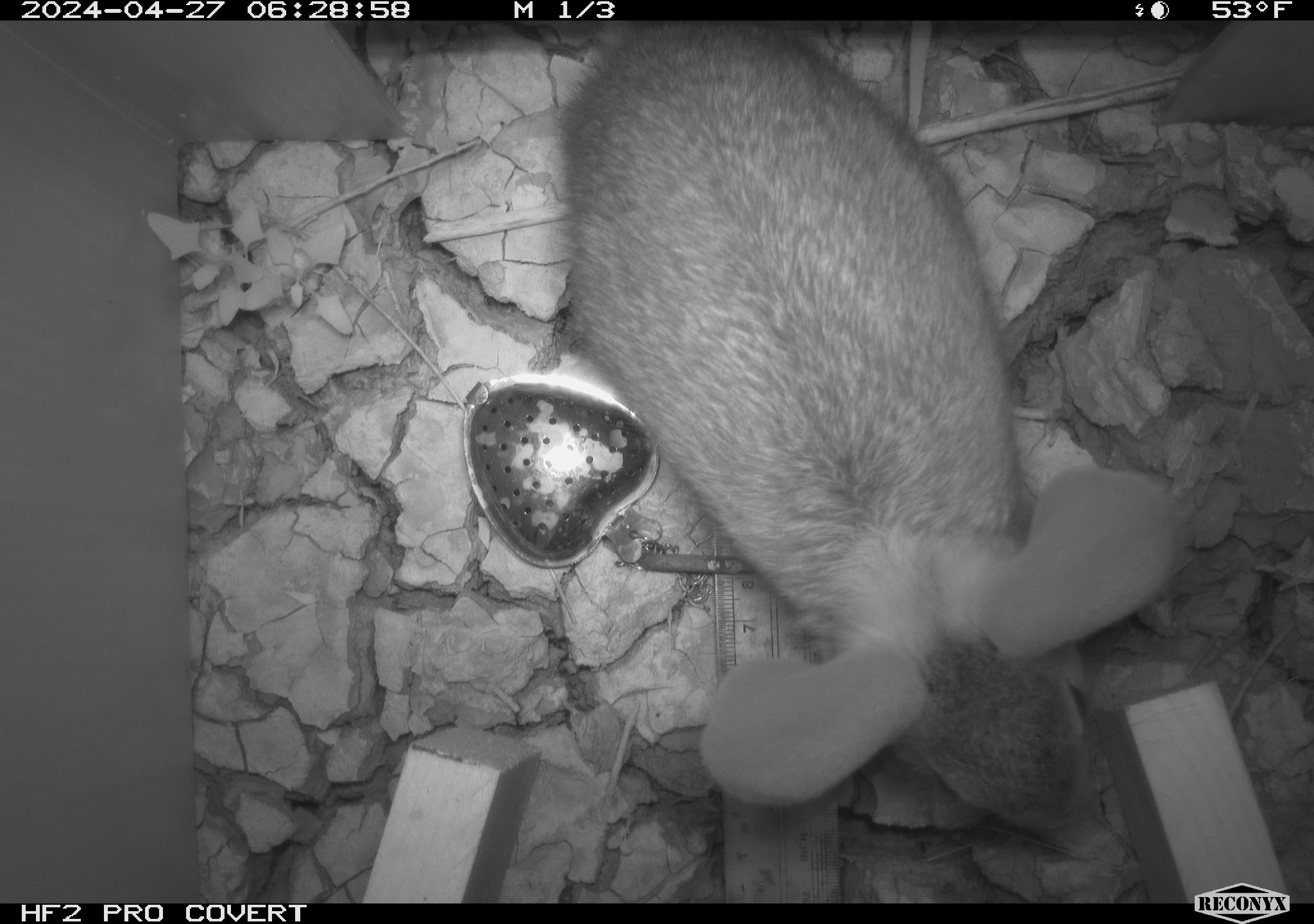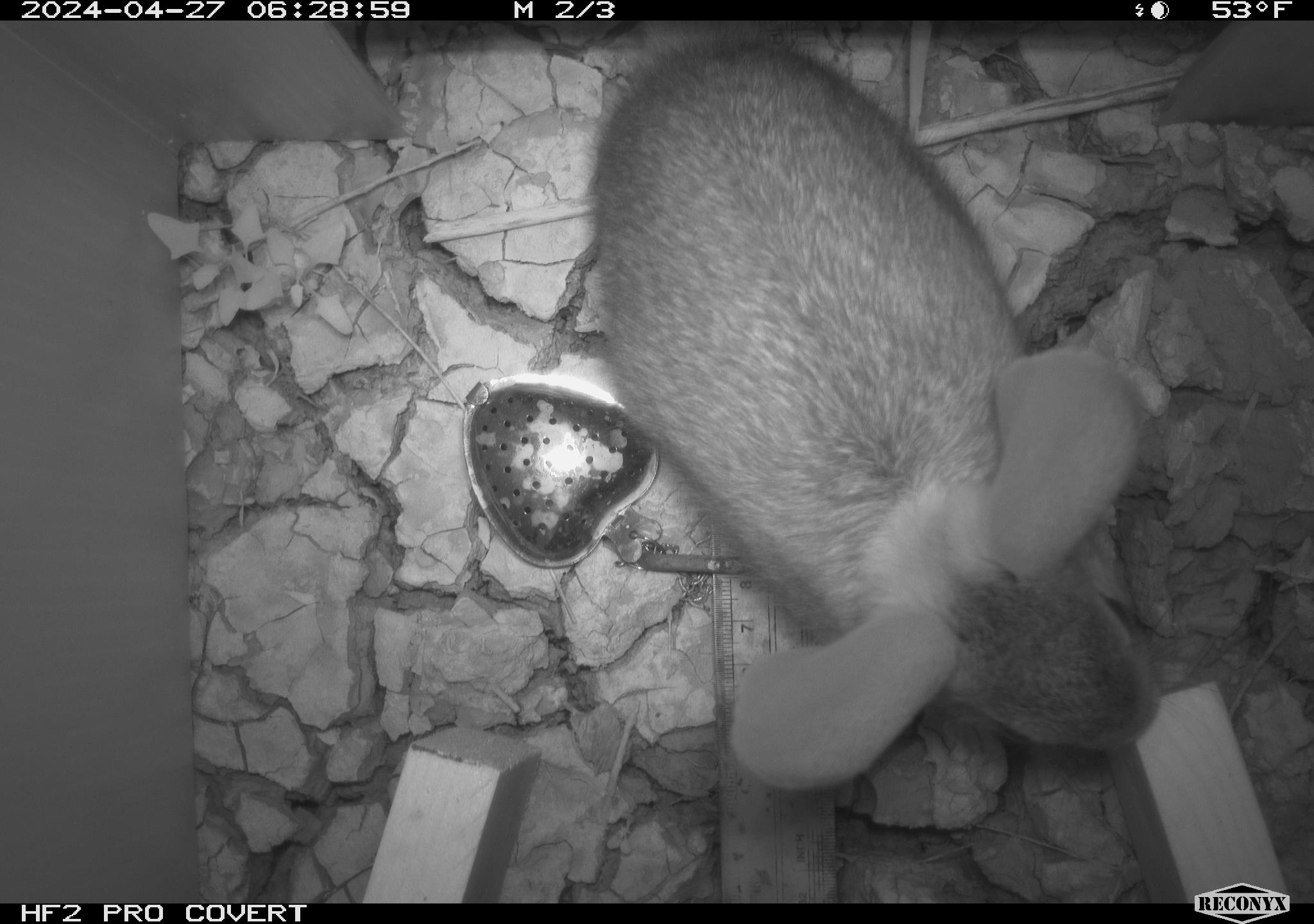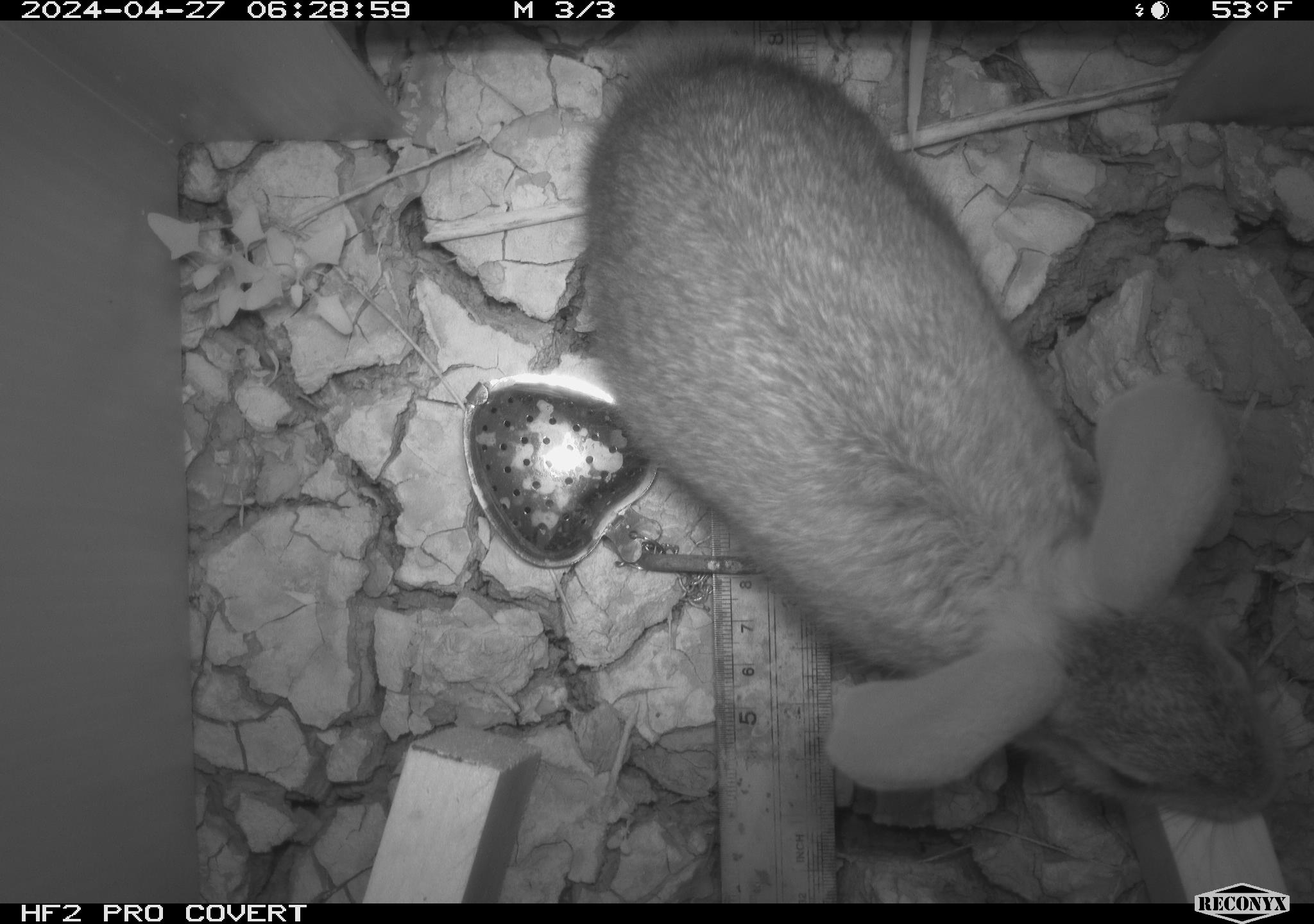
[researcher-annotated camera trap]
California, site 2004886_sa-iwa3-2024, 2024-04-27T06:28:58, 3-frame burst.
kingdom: Animalia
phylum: Chordata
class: Mammalia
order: Lagomorpha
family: Leporidae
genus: Sylvilagus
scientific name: Sylvilagus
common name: cottontail rabbits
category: sylvilagus species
Sylvilagus species (cottontail rabbits) (Sylvilagus).